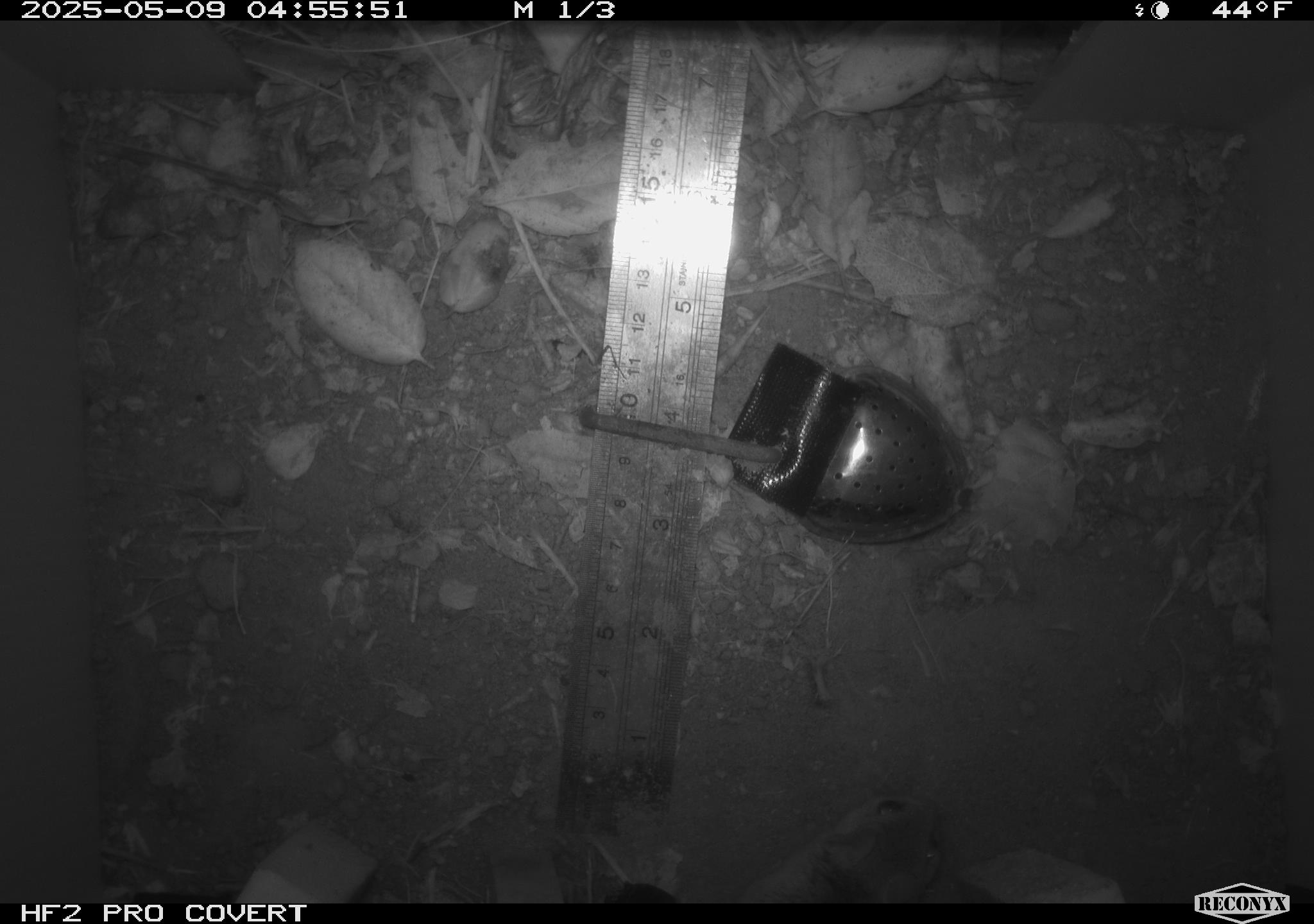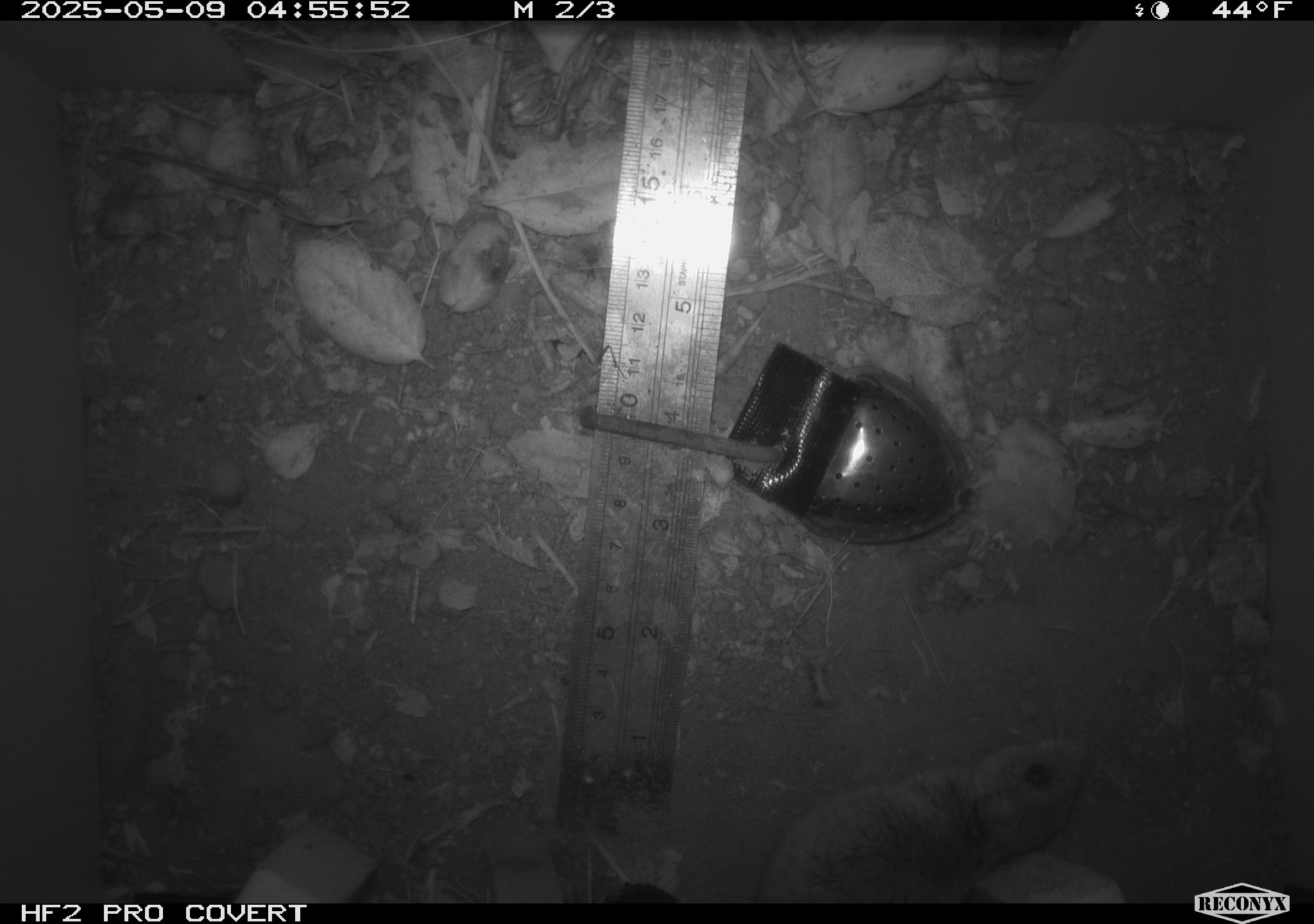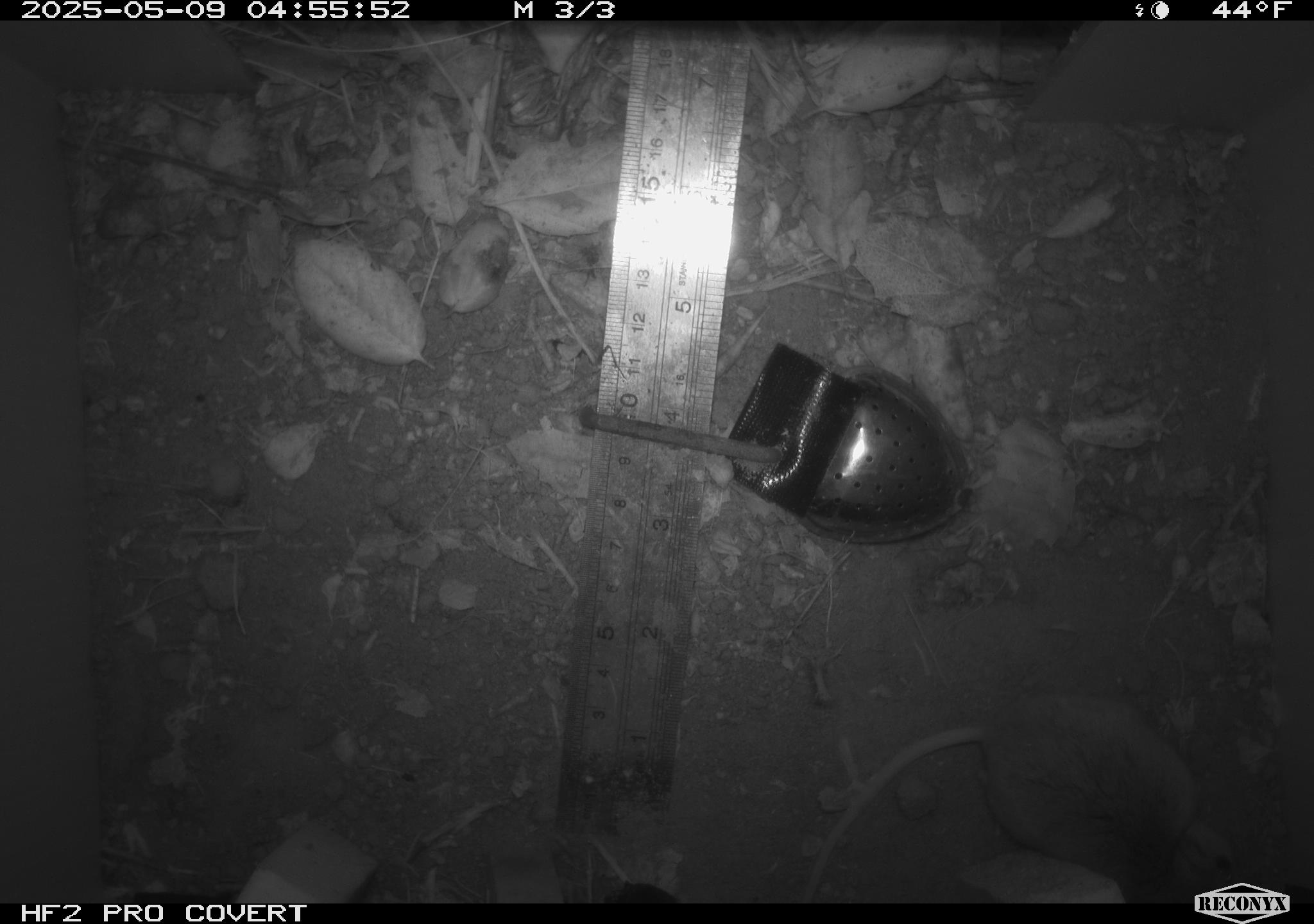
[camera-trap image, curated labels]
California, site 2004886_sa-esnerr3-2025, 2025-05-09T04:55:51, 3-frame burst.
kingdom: Animalia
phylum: Chordata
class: Mammalia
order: Rodentia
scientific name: Rodentia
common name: rodent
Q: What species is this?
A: Rodent (Rodentia).